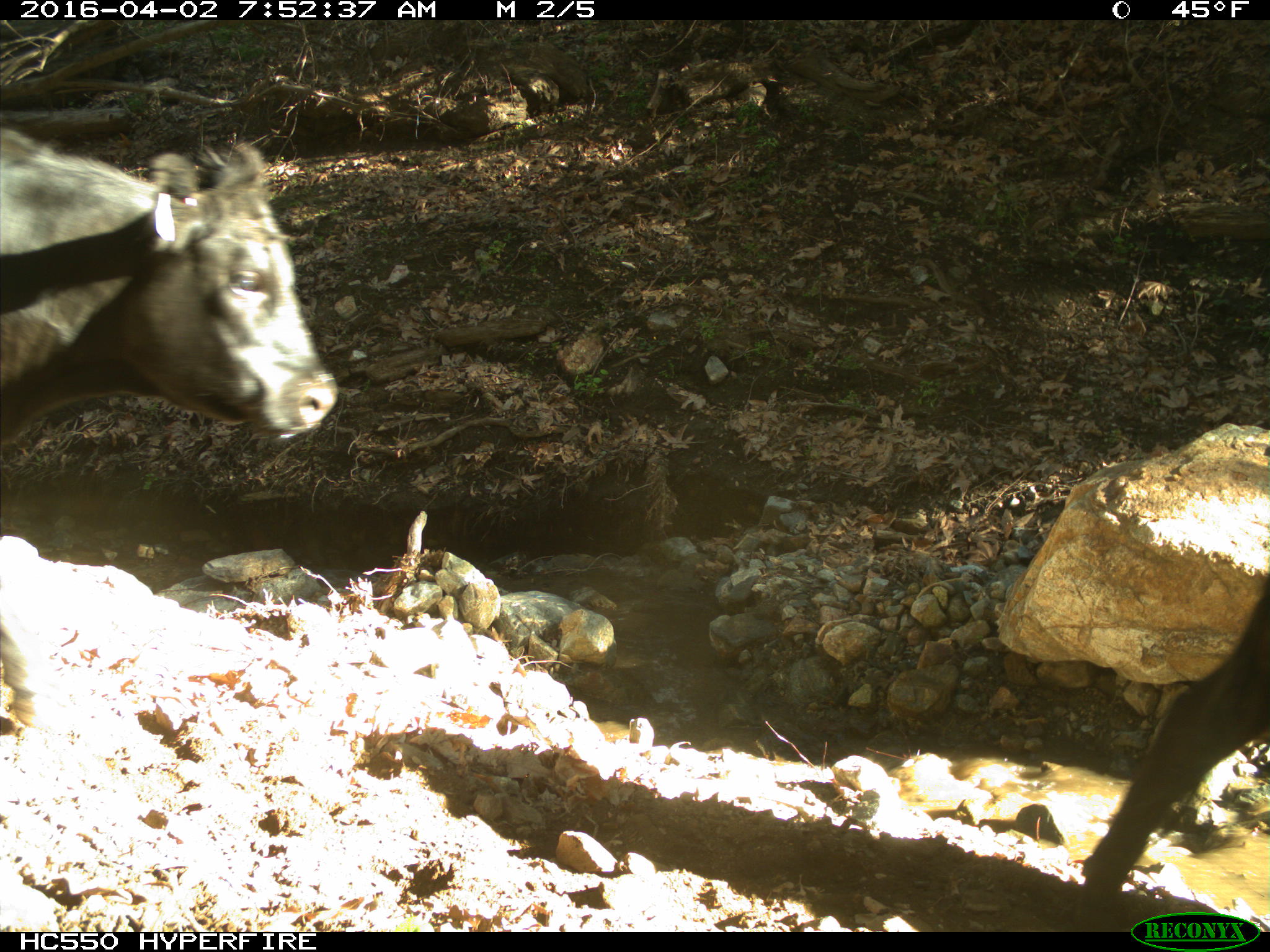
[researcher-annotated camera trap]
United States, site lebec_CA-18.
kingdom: Animalia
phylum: Chordata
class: Mammalia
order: Artiodactyla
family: Bovidae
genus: Bos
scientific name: Bos taurus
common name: domestic cow